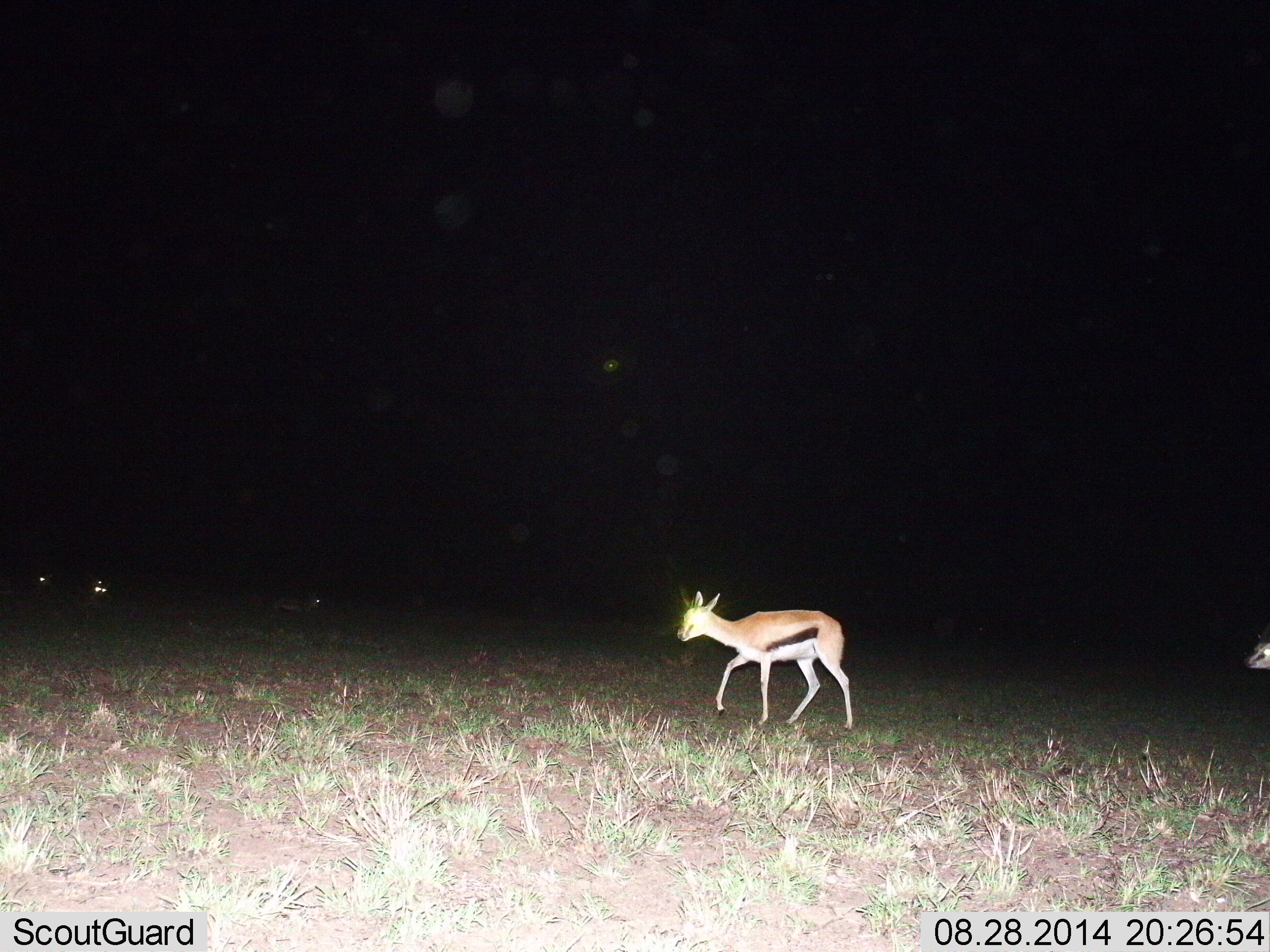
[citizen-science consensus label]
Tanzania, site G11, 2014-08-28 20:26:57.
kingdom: Animalia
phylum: Chordata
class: Mammalia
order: Artiodactyla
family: Bovidae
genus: Eudorcas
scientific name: Eudorcas thomsonii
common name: thomson's gazelle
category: gazellethomsons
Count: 2.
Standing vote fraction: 20%.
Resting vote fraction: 10%.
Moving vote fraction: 90%.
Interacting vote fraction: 0%.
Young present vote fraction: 0%.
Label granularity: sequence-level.